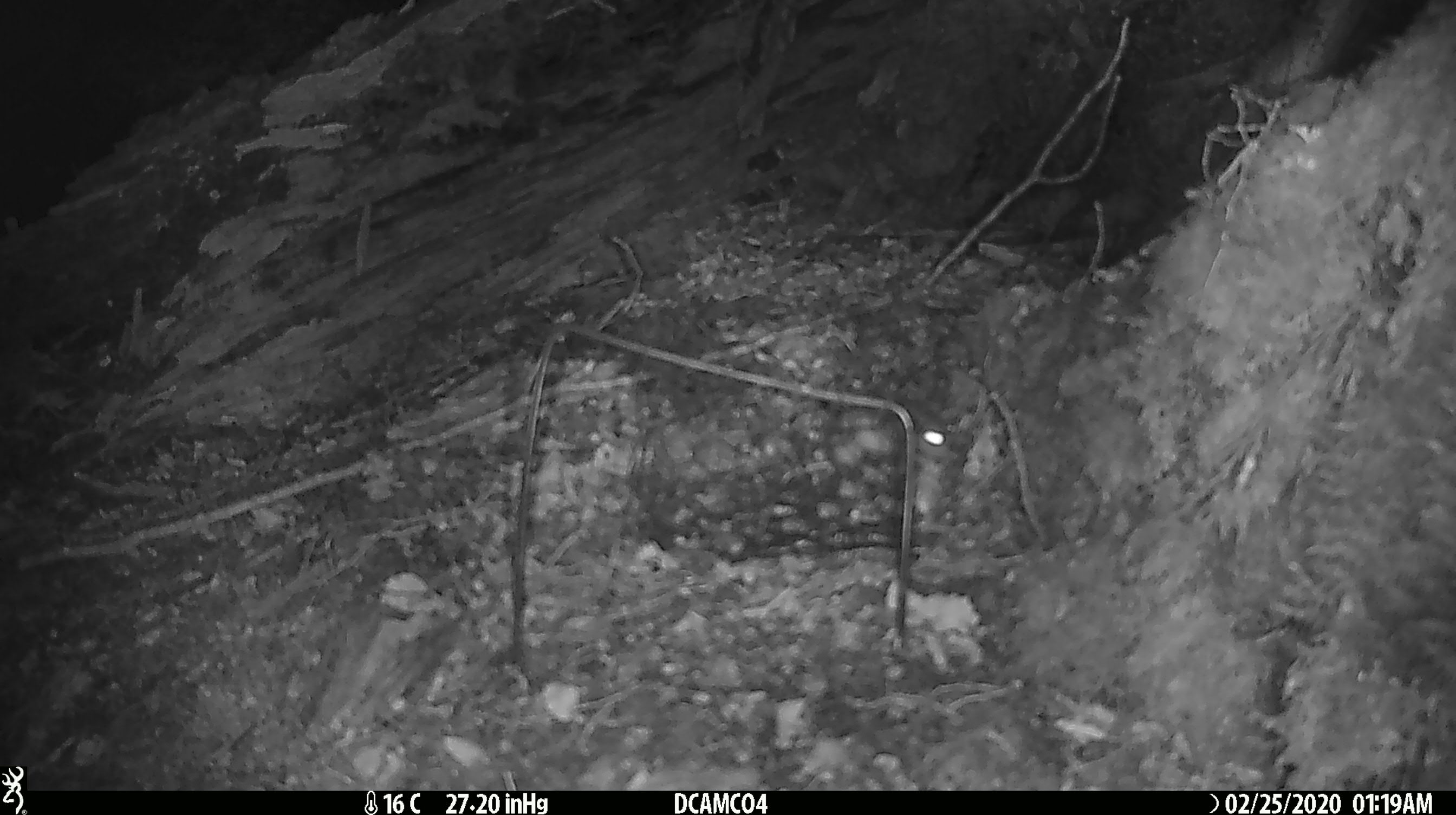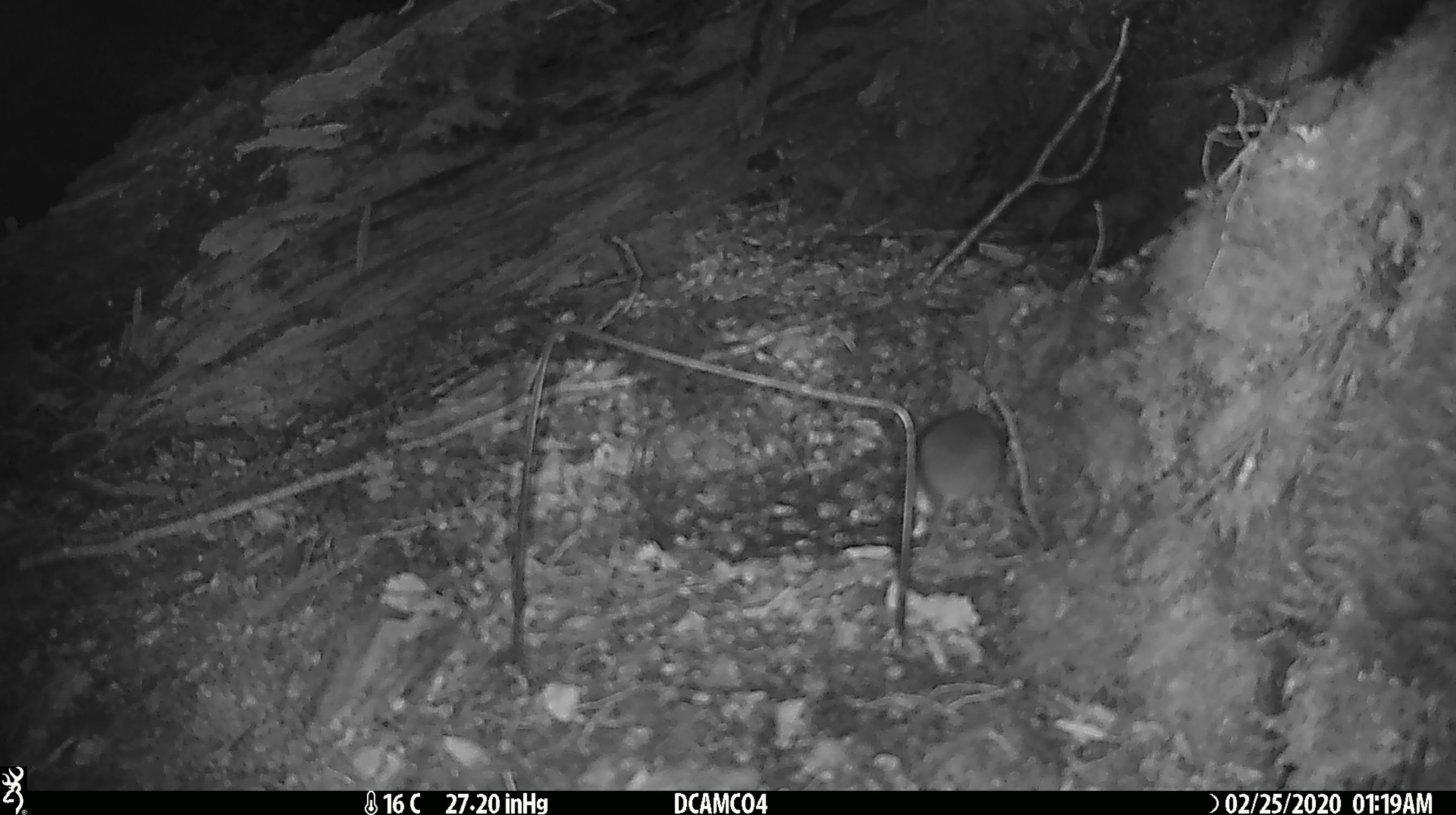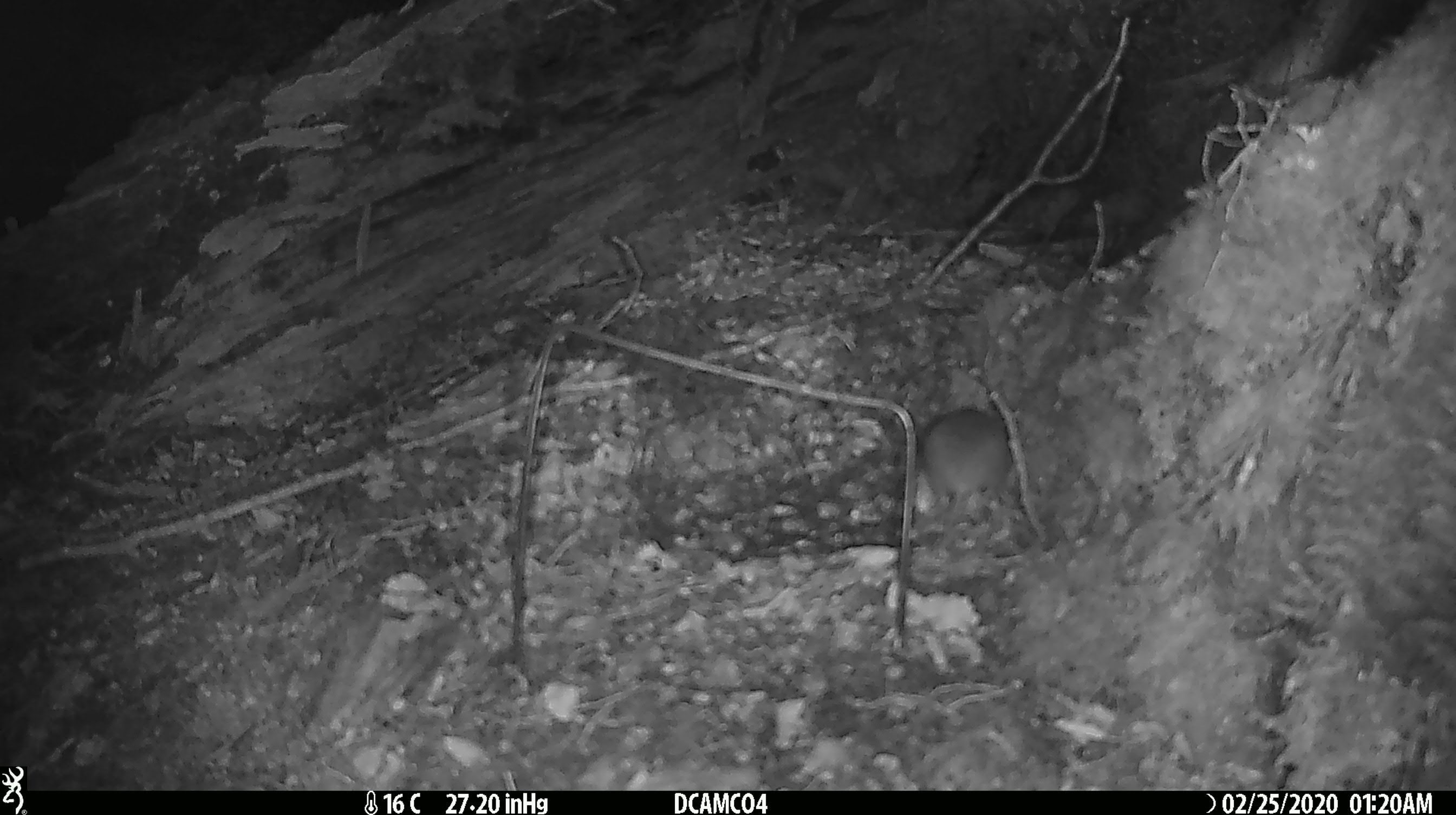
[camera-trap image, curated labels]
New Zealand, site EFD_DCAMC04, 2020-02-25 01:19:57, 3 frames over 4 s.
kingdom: Animalia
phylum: Chordata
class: Mammalia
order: Rodentia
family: Muridae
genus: Mus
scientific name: Mus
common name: mouse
Mouse (Mus).